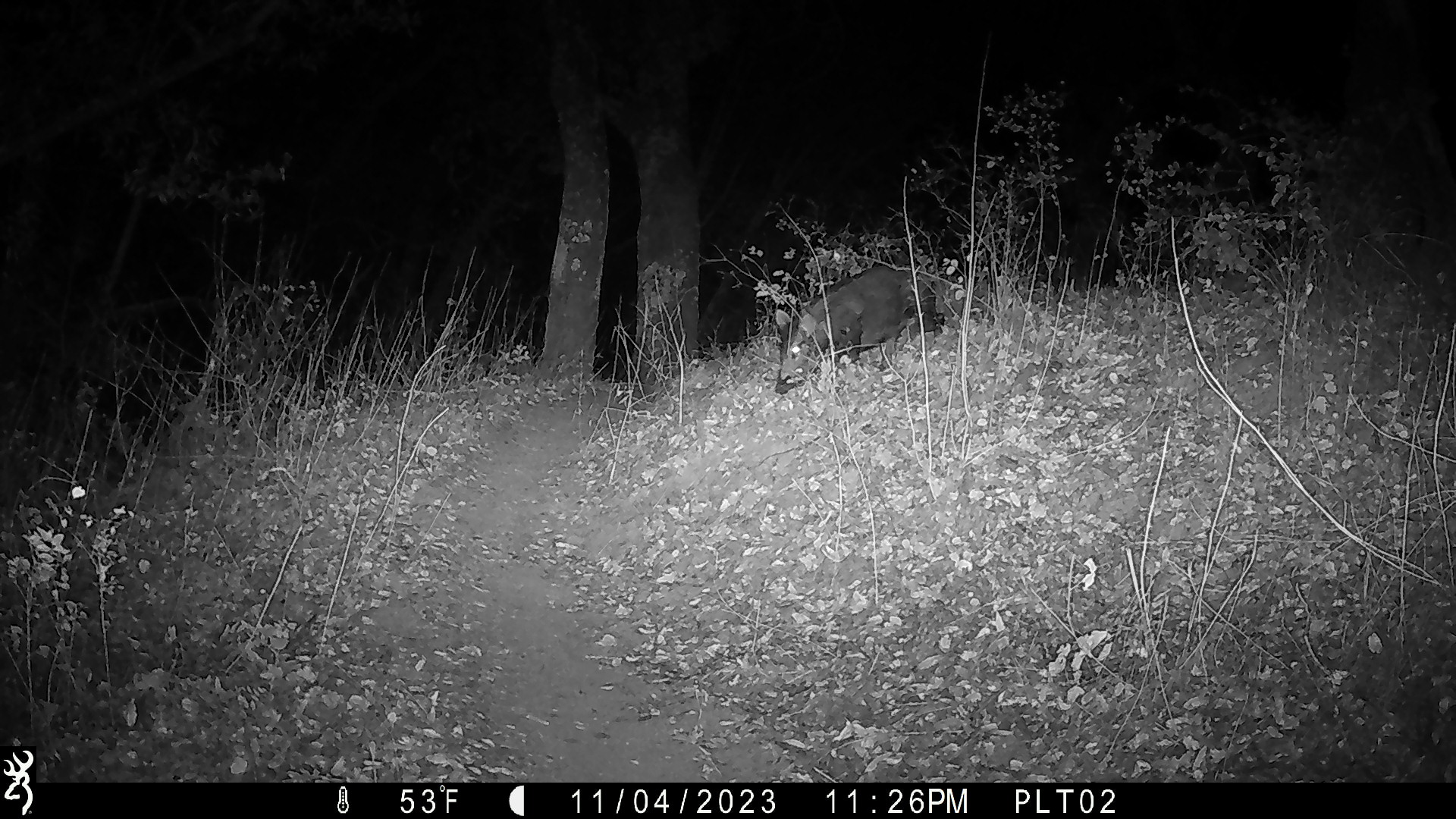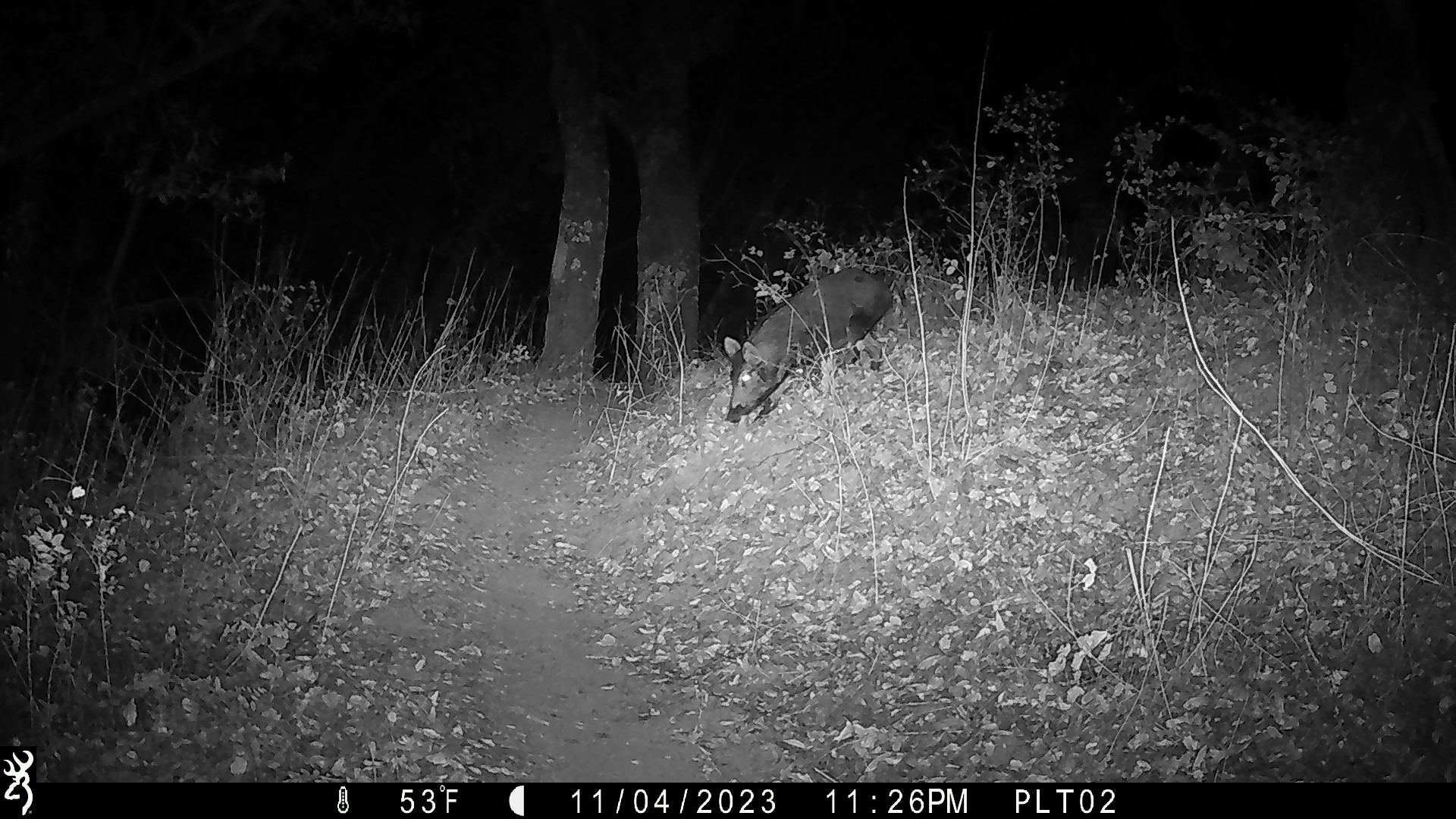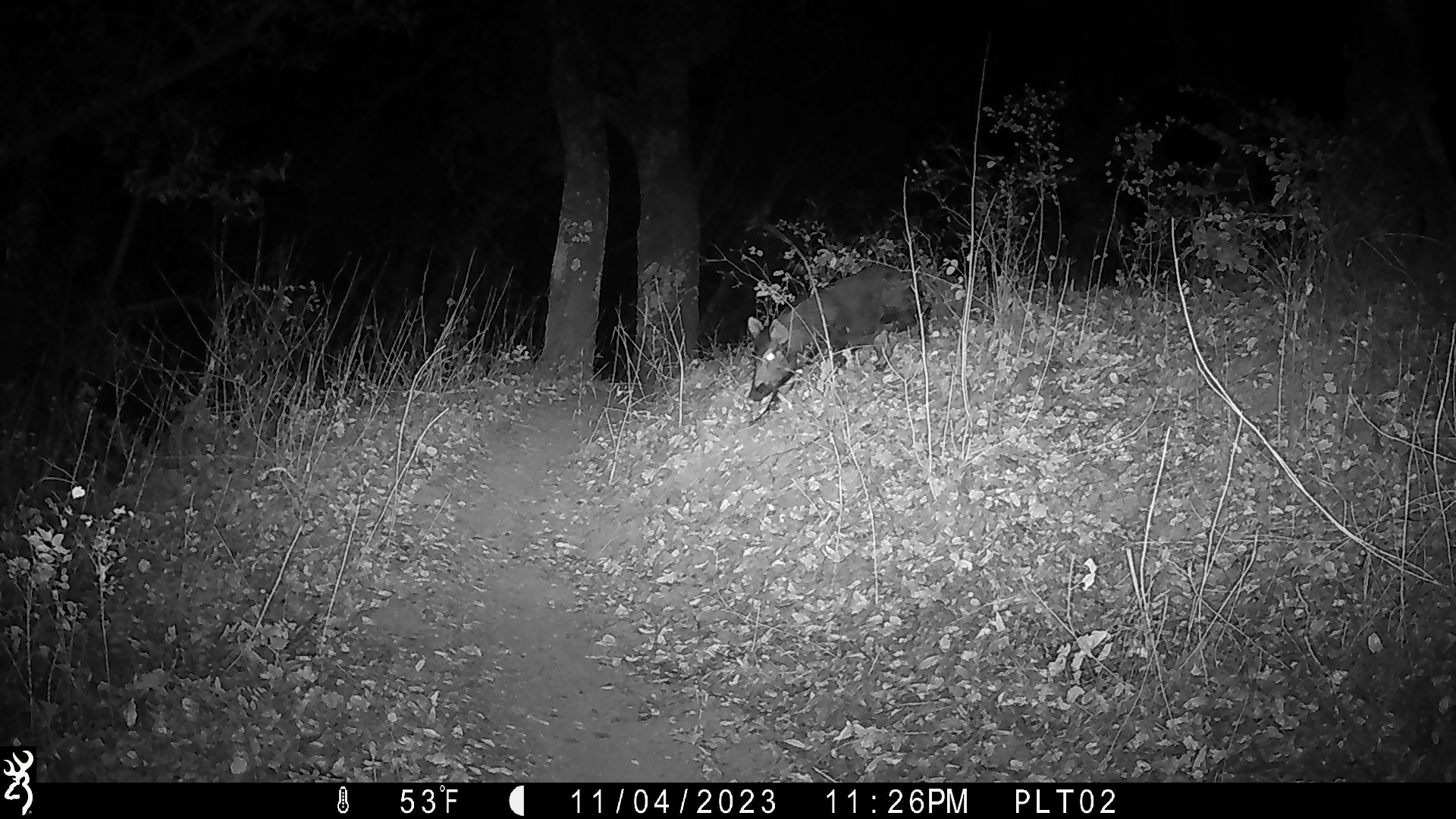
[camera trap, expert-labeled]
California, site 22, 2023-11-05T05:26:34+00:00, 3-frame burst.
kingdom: Animalia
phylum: Chordata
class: Mammalia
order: Artiodactyla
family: Suidae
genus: Sus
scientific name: Sus scrofa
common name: wild boar